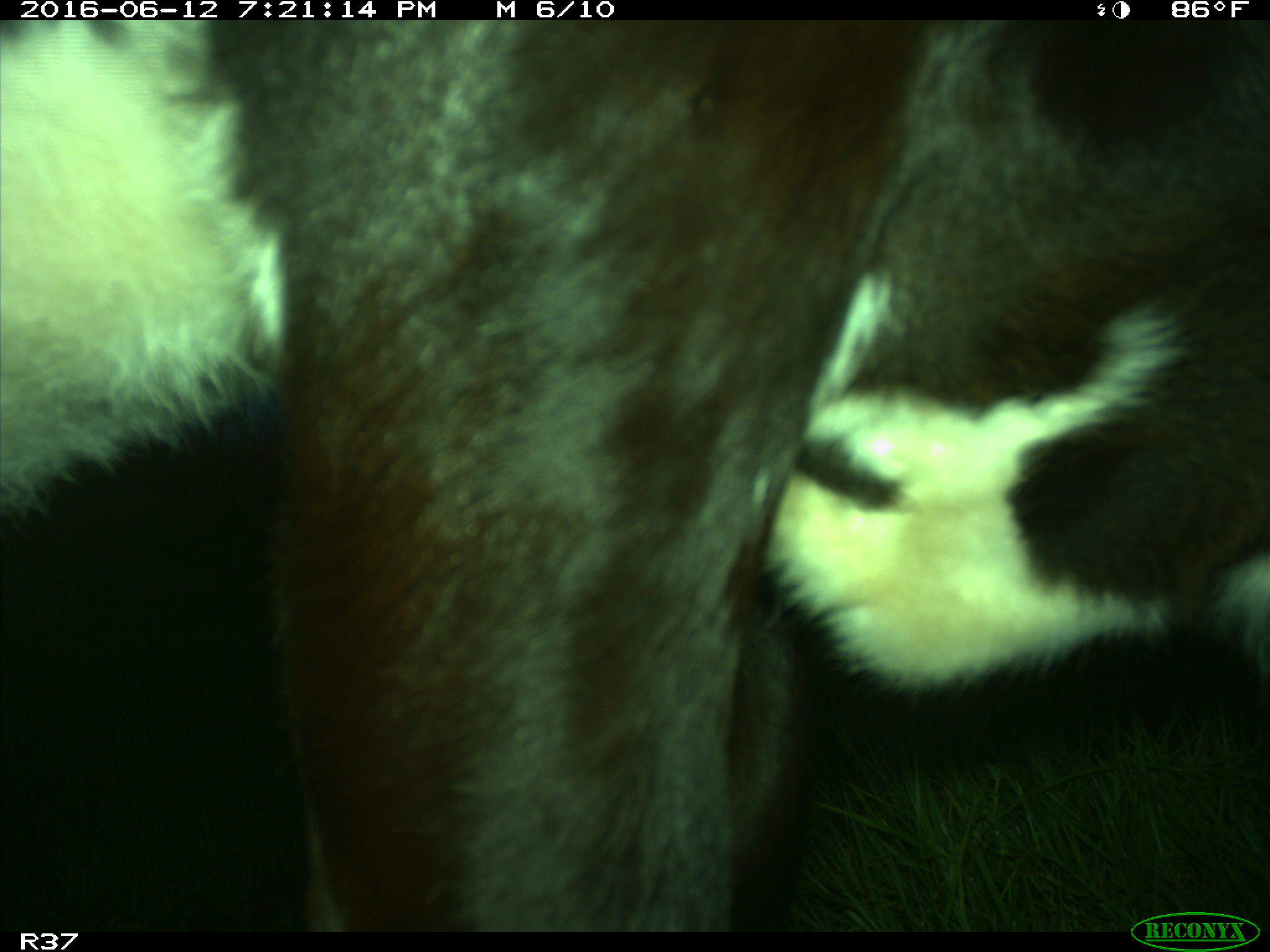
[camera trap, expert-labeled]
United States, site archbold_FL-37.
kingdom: Animalia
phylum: Chordata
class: Mammalia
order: Artiodactyla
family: Bovidae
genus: Bos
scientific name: Bos taurus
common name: domestic cow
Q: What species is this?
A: Bos taurus (domestic cow).